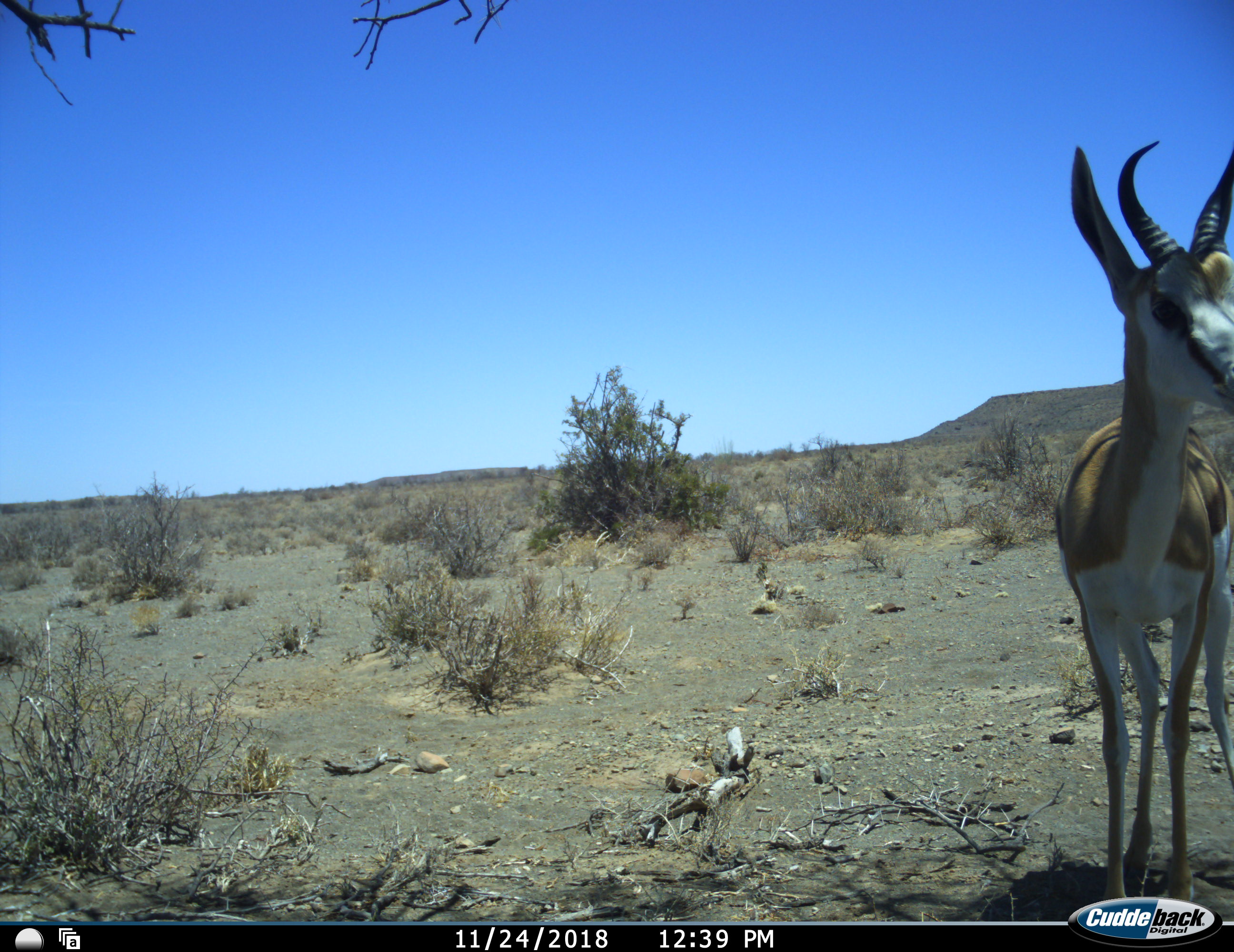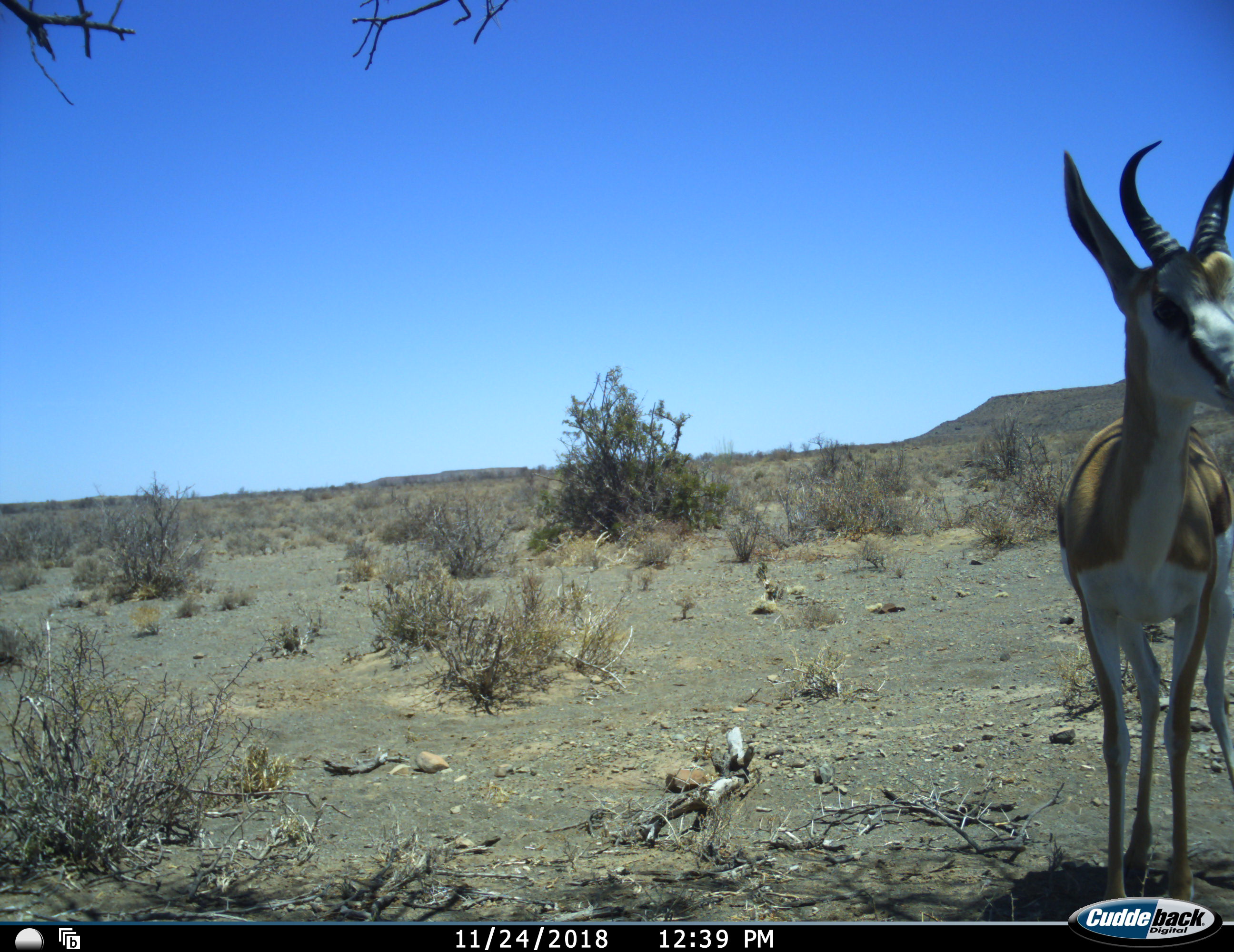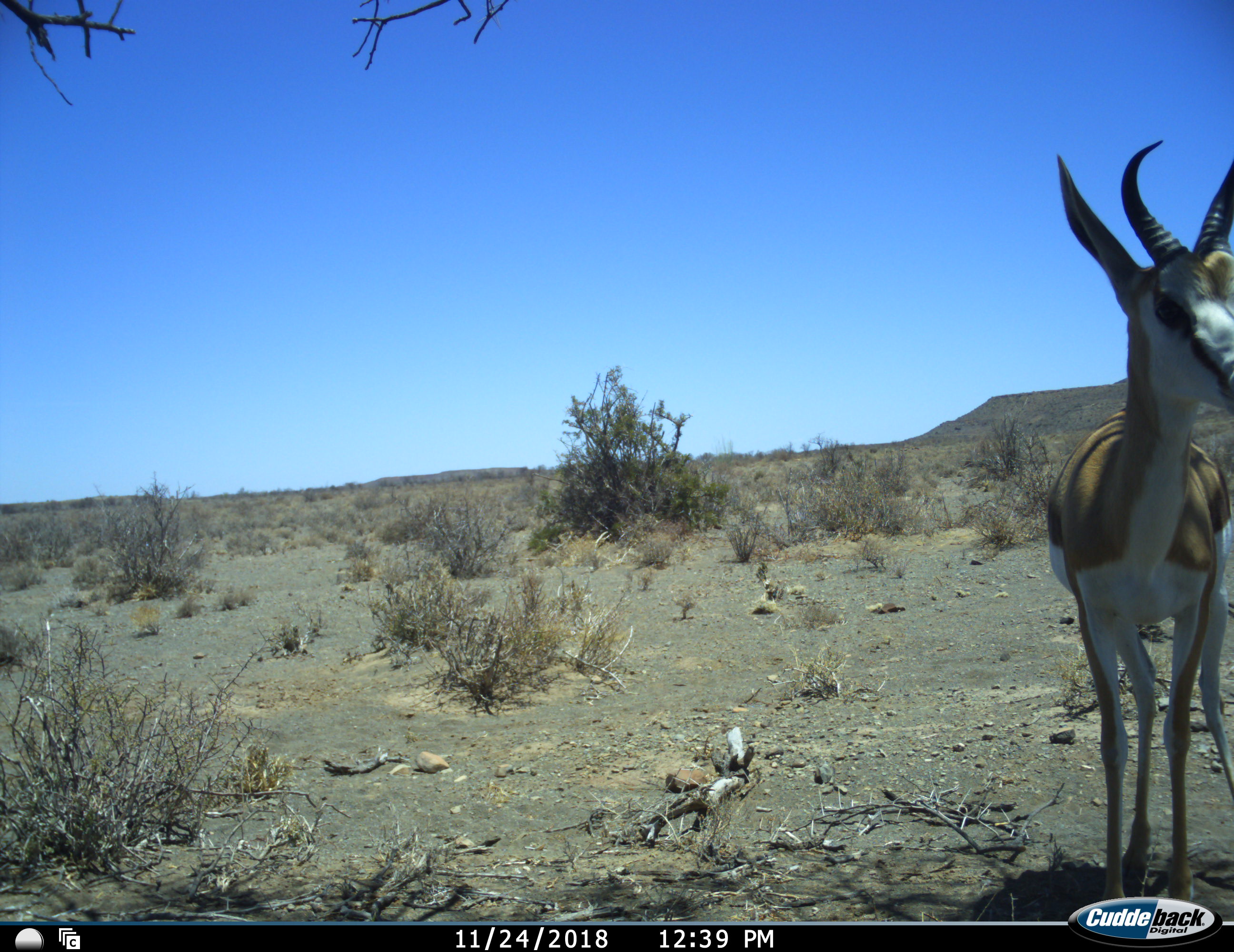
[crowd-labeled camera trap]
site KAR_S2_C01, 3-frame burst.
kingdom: Animalia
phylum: Chordata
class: Mammalia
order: Artiodactyla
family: Bovidae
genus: Antidorcas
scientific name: Antidorcas marsupialis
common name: springbok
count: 1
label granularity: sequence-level